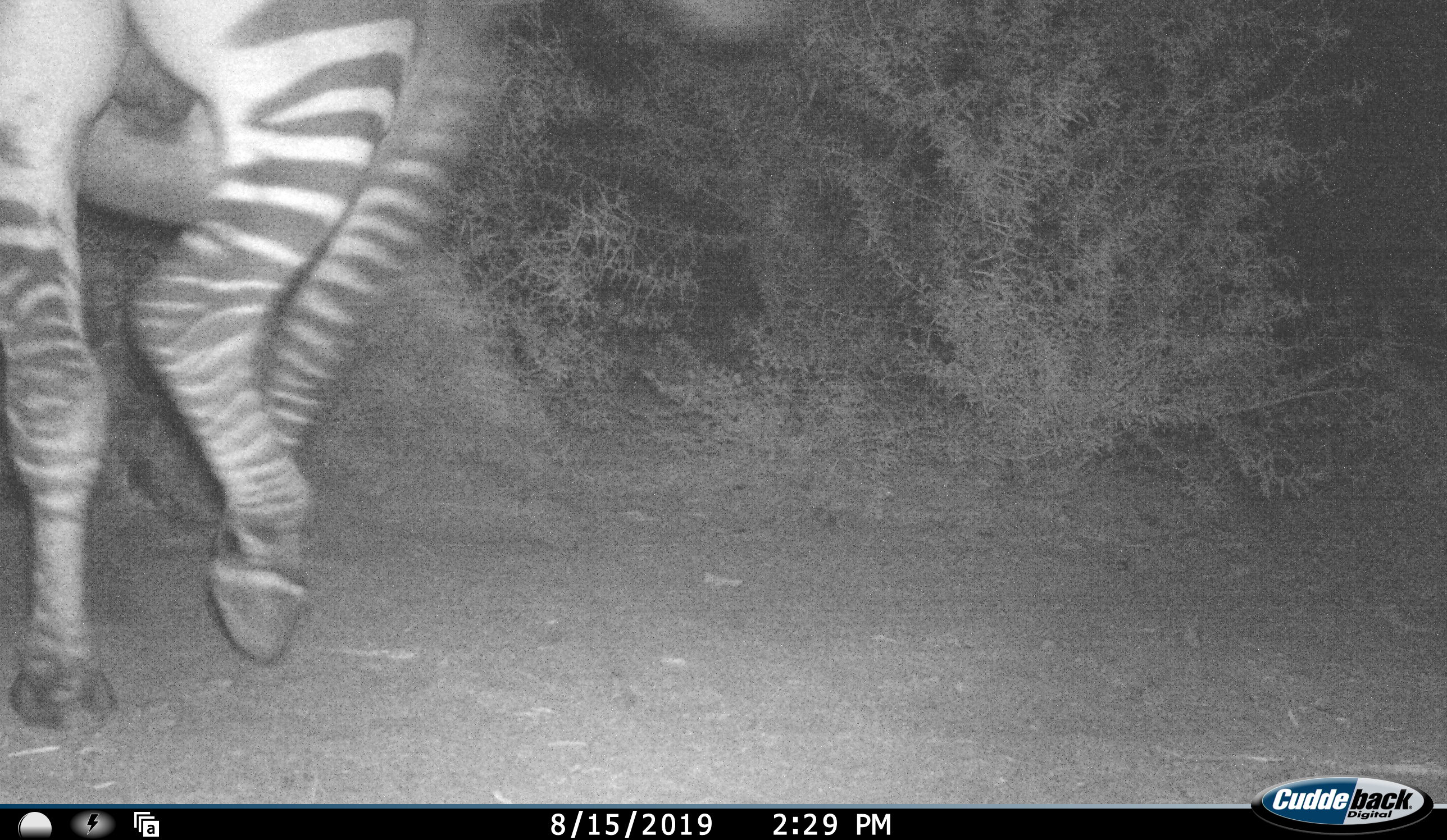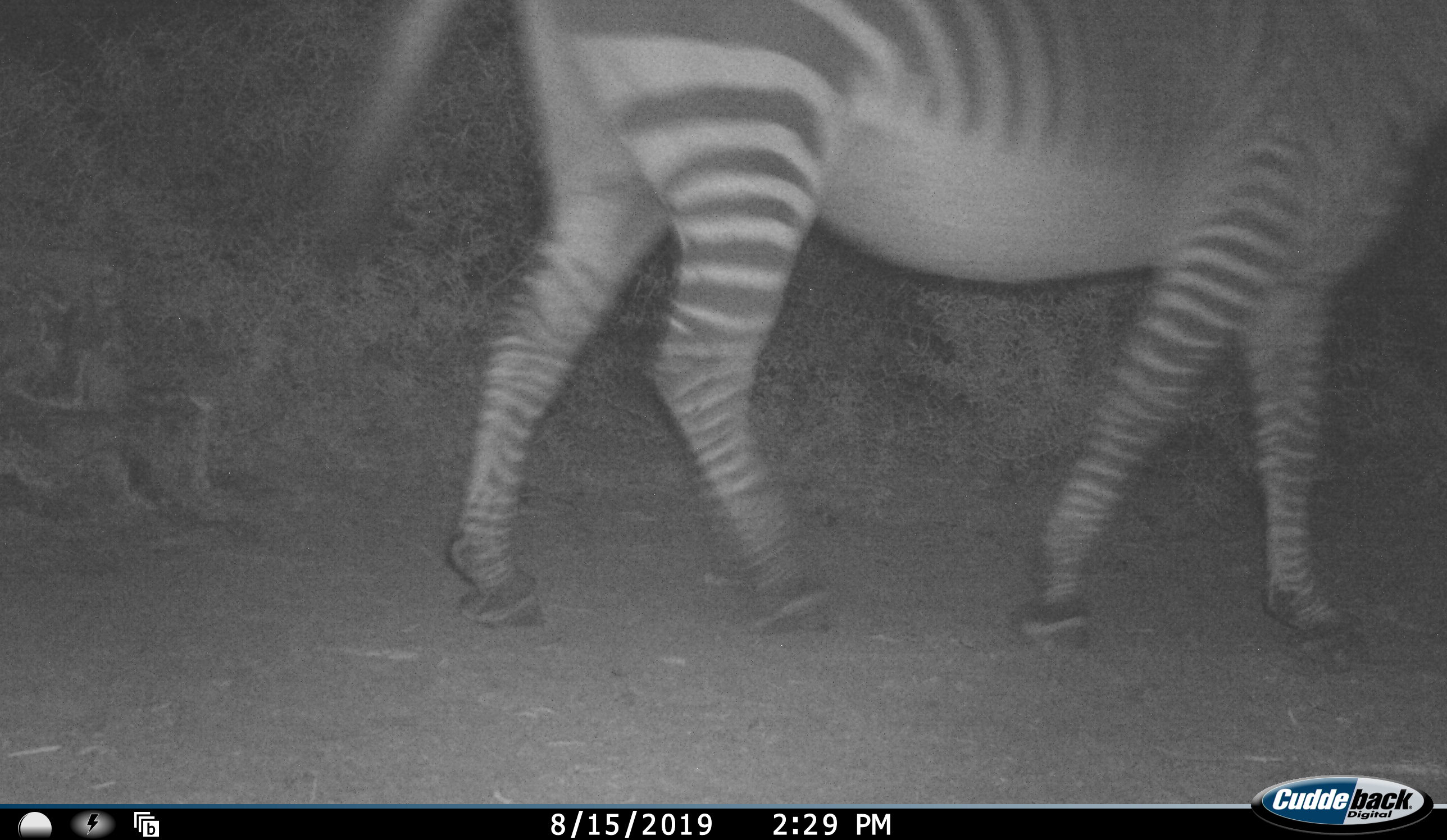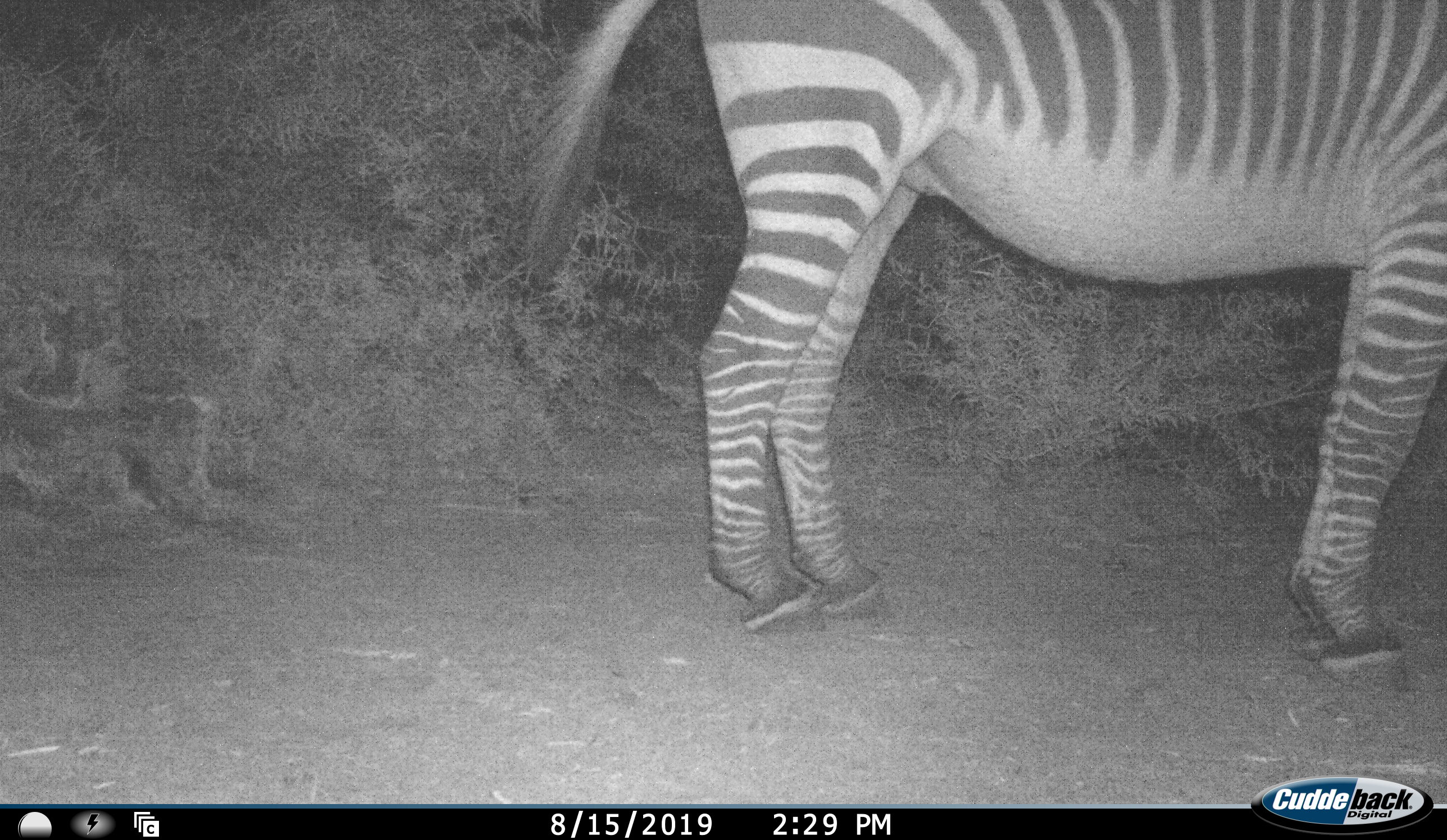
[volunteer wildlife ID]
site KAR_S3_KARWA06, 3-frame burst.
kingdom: Animalia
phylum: Chordata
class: Mammalia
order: Perissodactyla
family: Equidae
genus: Equus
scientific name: Equus zebra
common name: mountain zebra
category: zebramountain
Zebramountain (mountain zebra) (Equus zebra), count 1. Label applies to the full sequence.